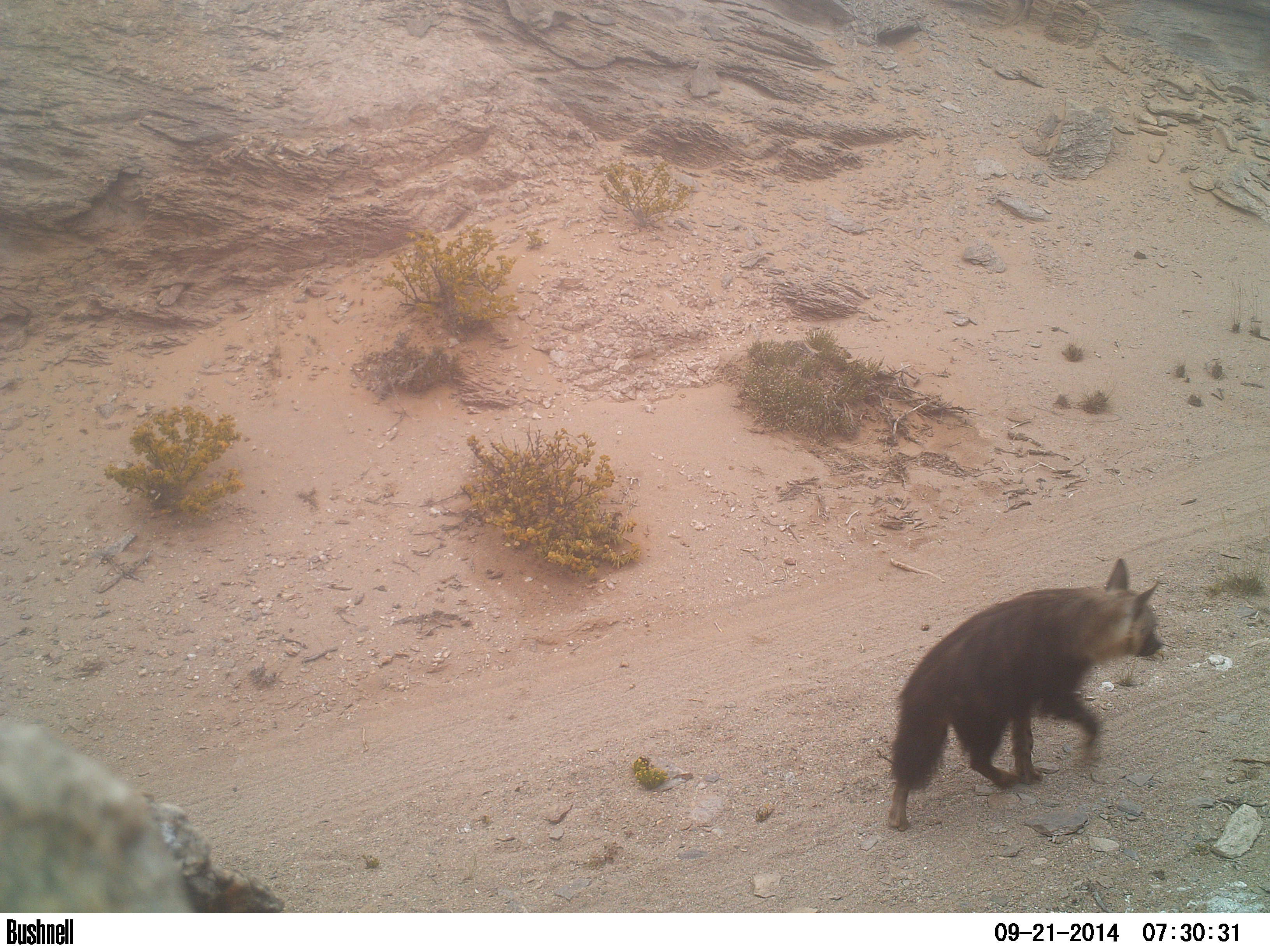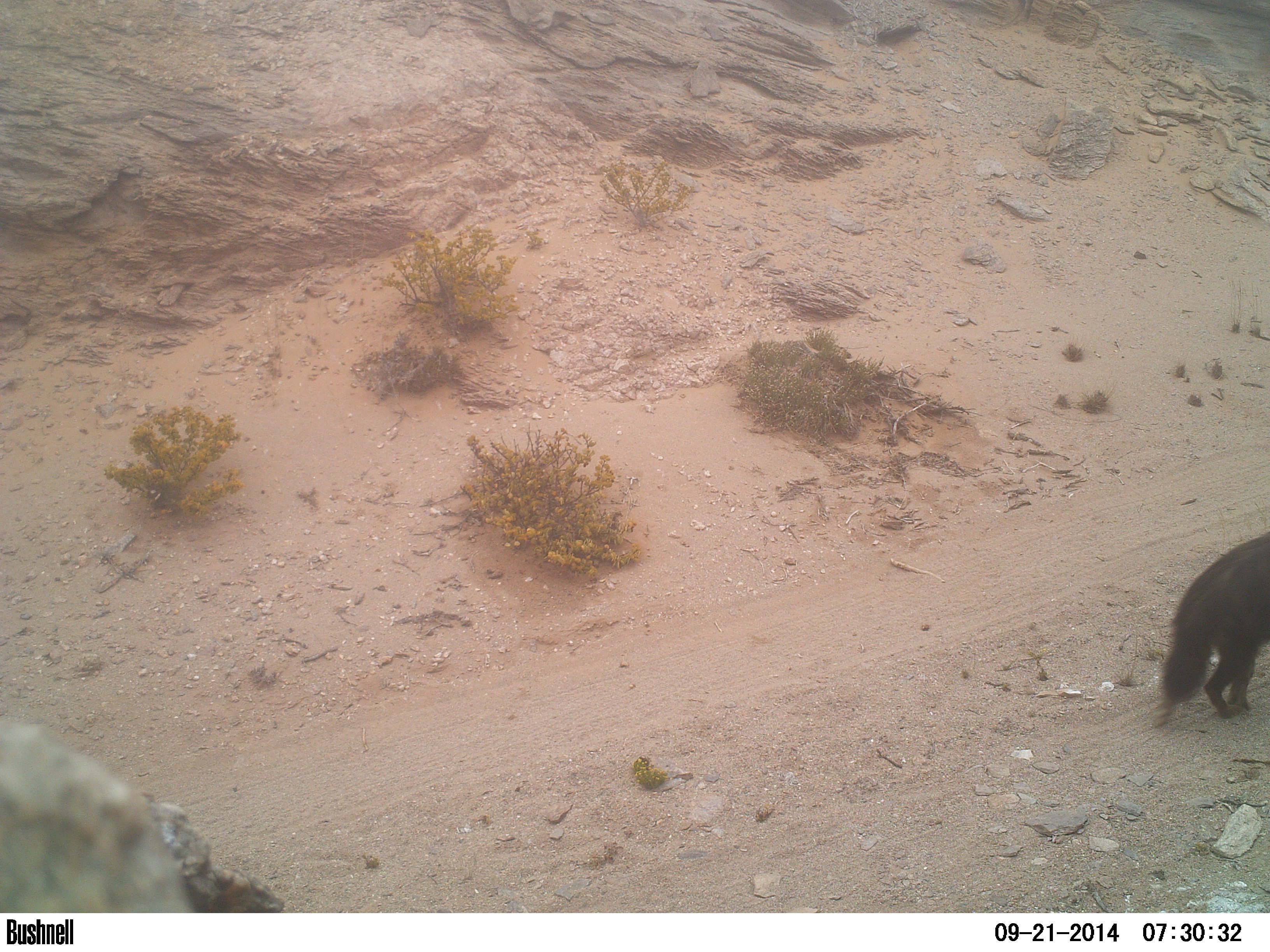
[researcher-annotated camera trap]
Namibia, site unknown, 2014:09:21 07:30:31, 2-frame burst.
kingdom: Animalia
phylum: Chordata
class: Mammalia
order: Carnivora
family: Hyaenidae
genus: Parahyaena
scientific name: Parahyaena brunnea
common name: brown hyena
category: hyaena brunnea